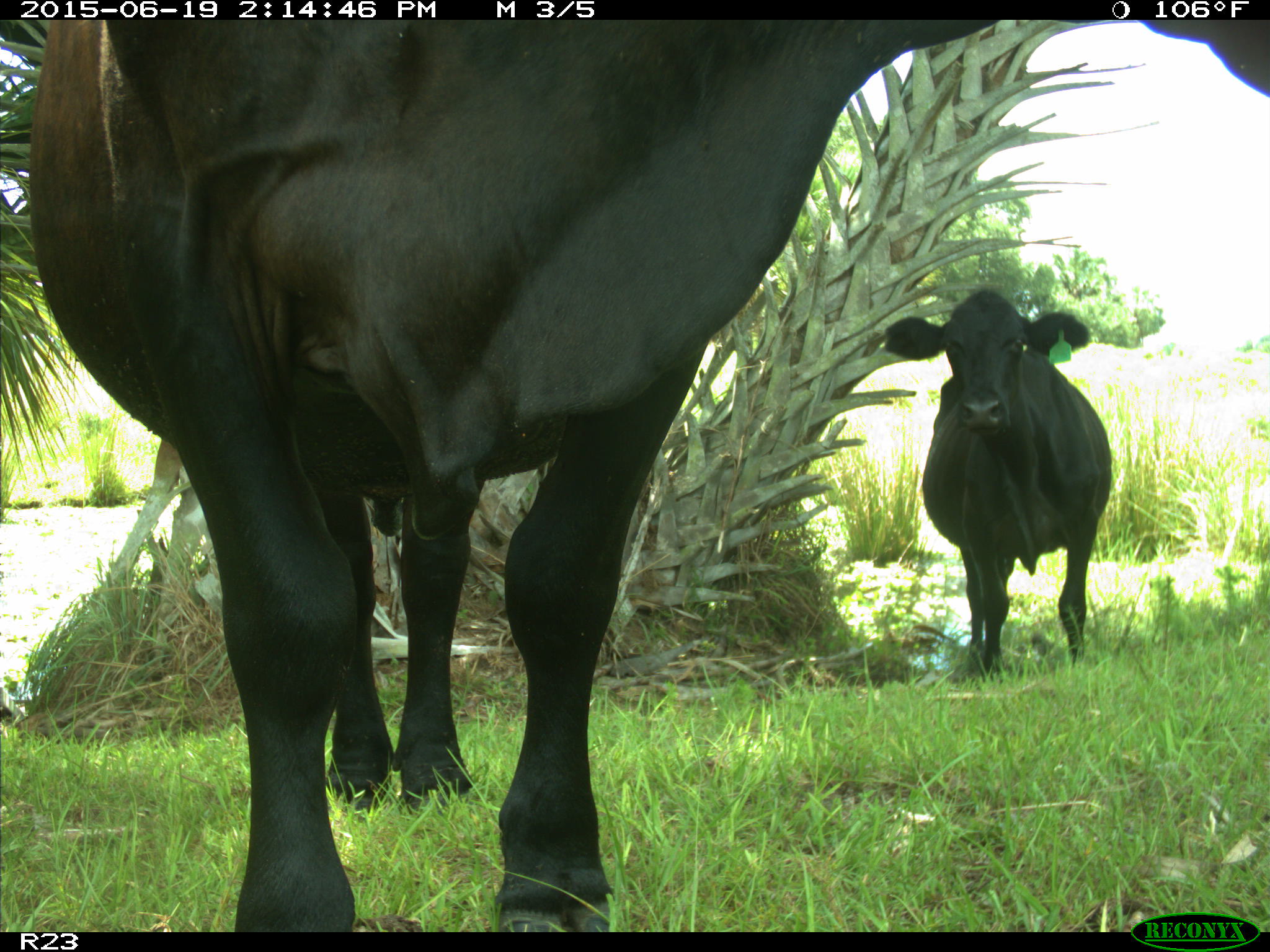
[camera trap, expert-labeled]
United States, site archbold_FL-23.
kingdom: Animalia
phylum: Chordata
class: Mammalia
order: Artiodactyla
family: Bovidae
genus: Bos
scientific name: Bos taurus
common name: domestic cow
Bos taurus (domestic cow).